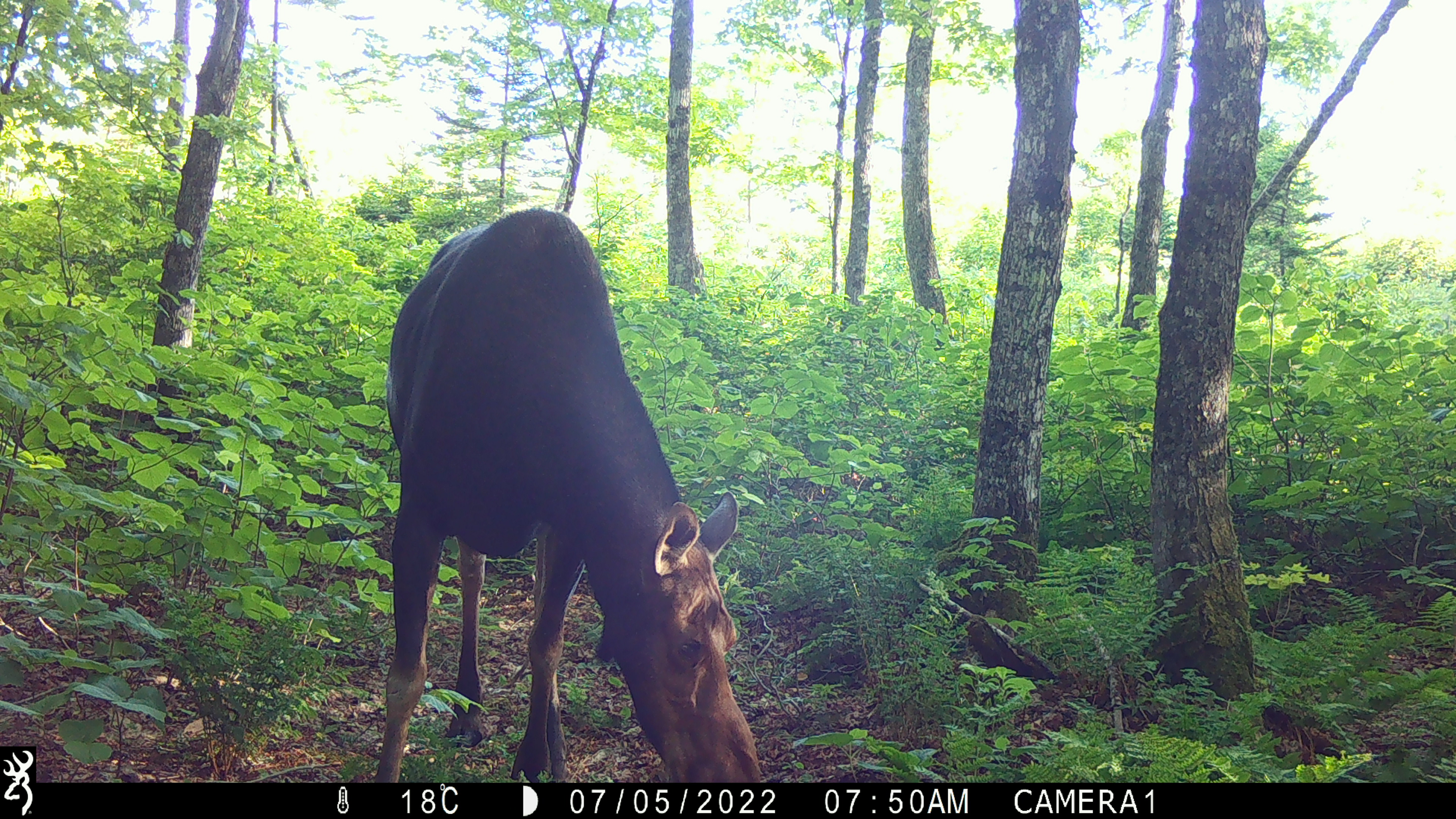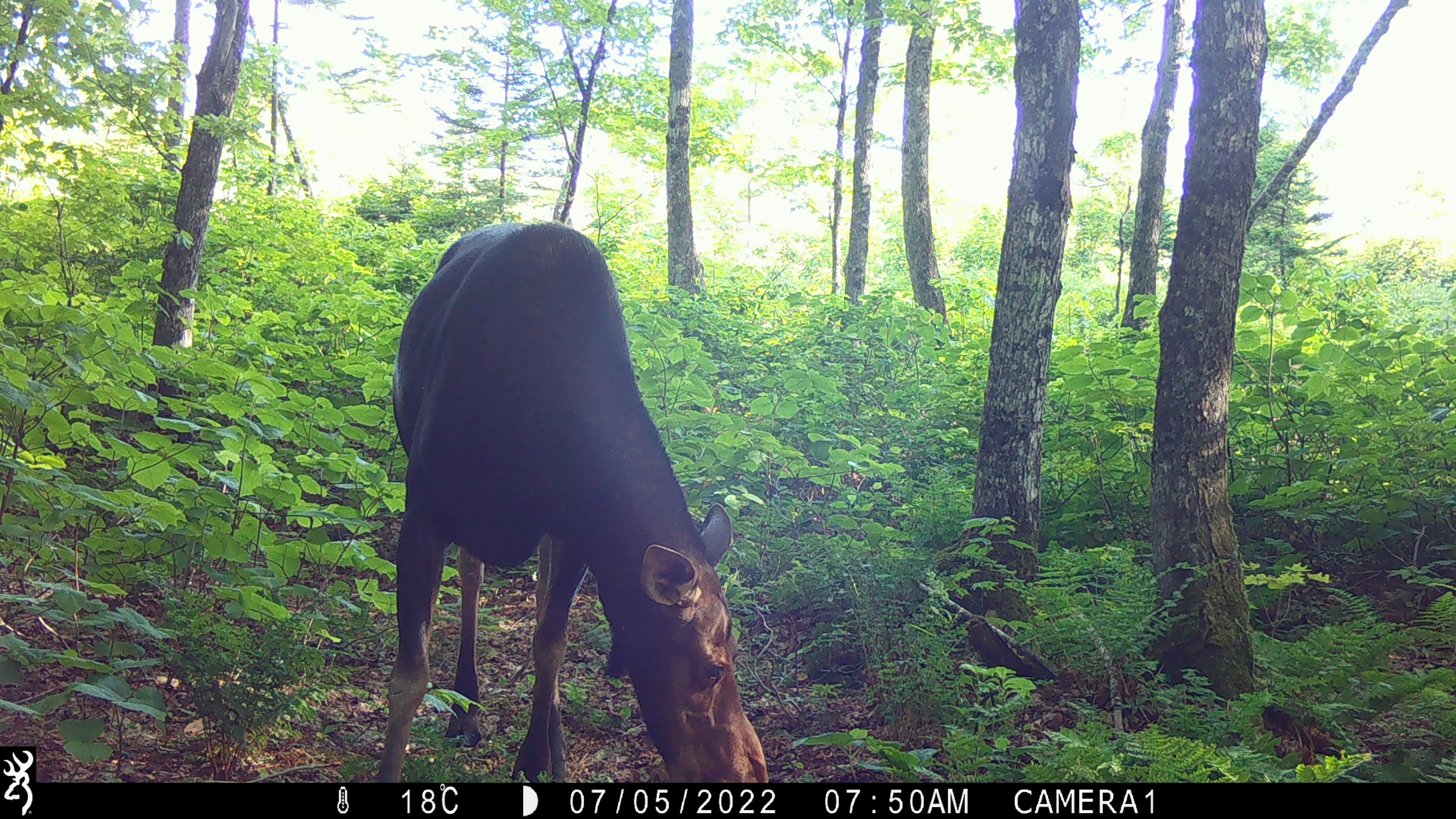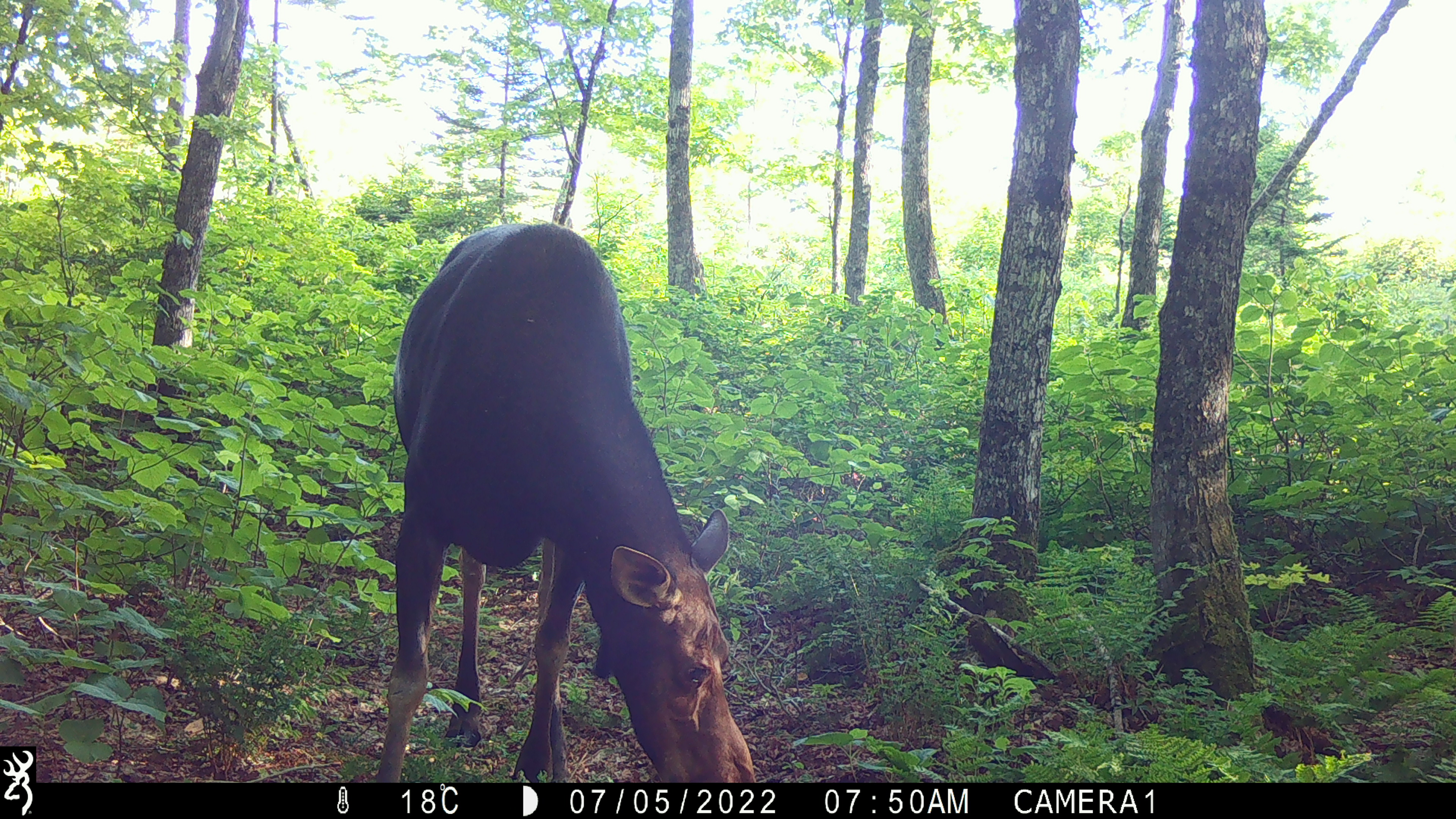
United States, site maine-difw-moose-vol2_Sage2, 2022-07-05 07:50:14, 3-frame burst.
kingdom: Animalia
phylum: Chordata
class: Mammalia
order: Artiodactyla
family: Cervidae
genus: Alces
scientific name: Alces alces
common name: moose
Moose (Alces alces).